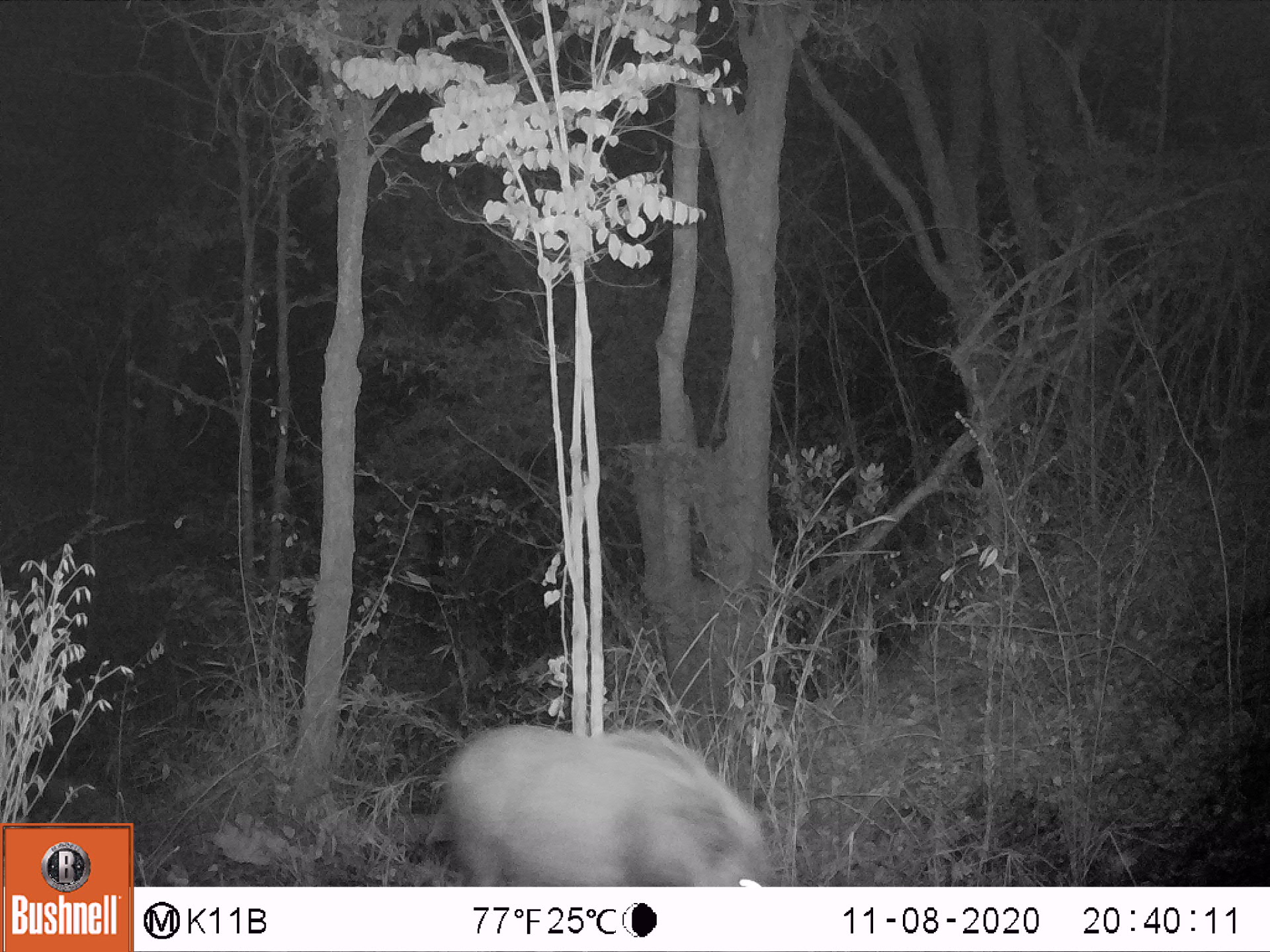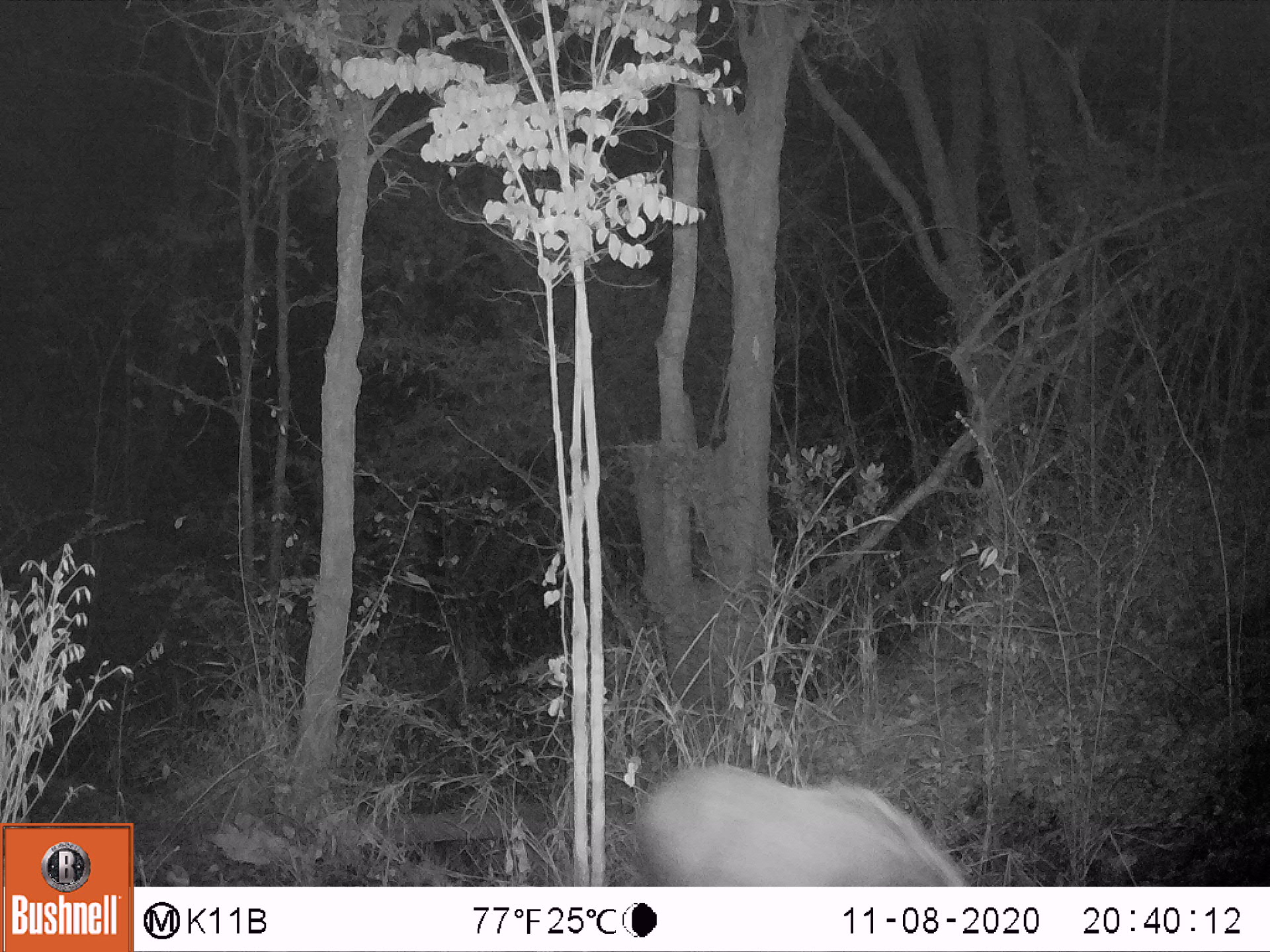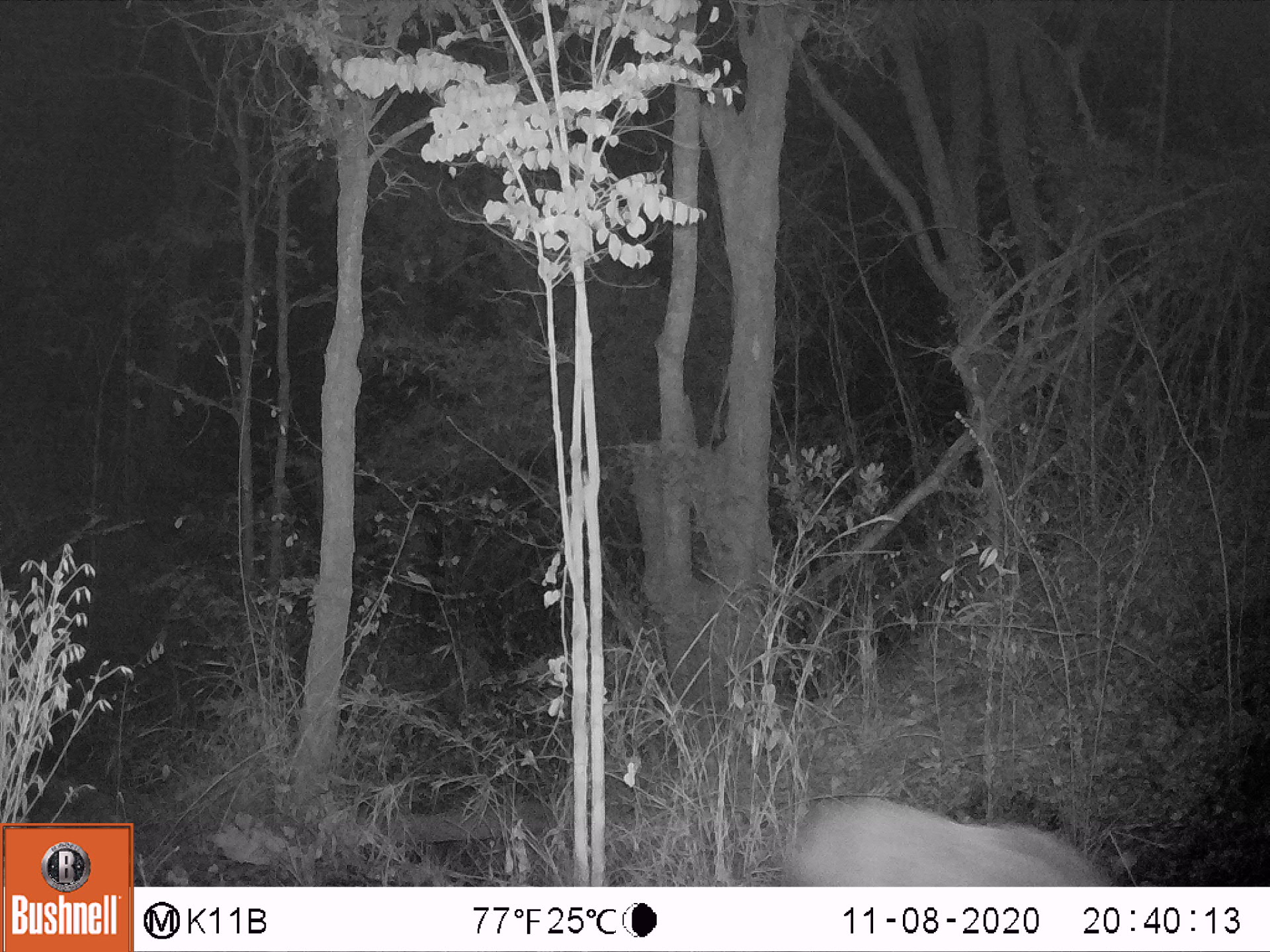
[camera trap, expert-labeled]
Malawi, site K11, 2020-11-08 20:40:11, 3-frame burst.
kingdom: Animalia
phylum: Chordata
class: Mammalia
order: Artiodactyla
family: Suidae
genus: Potamochoerus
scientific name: Potamochoerus larvatus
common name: bushpig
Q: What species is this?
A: Bushpig (Potamochoerus larvatus).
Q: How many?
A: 1.